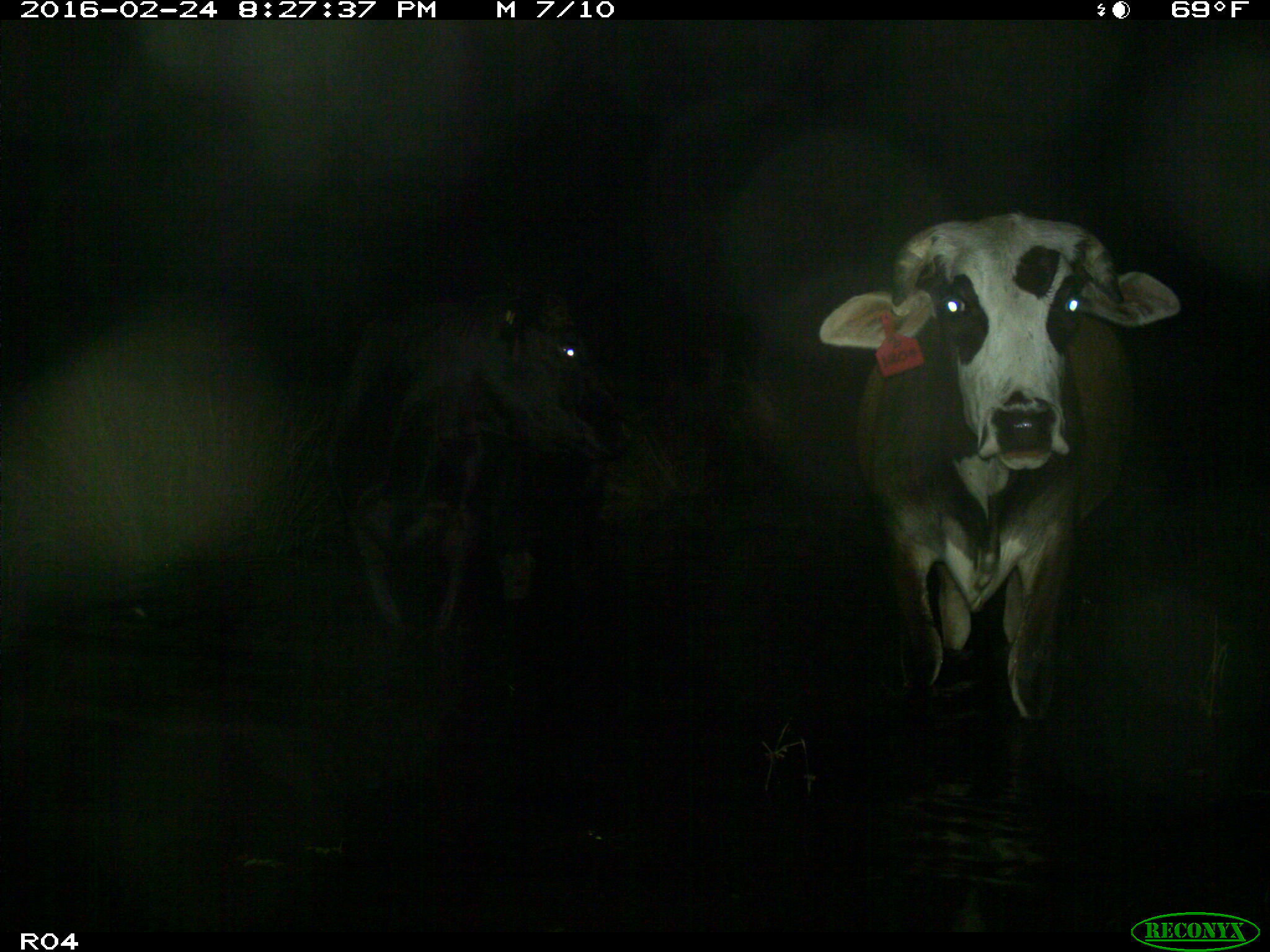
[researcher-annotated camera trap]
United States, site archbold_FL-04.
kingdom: Animalia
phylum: Chordata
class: Mammalia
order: Artiodactyla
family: Bovidae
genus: Bos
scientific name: Bos taurus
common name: domestic cow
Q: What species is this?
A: Bos taurus (domestic cow).